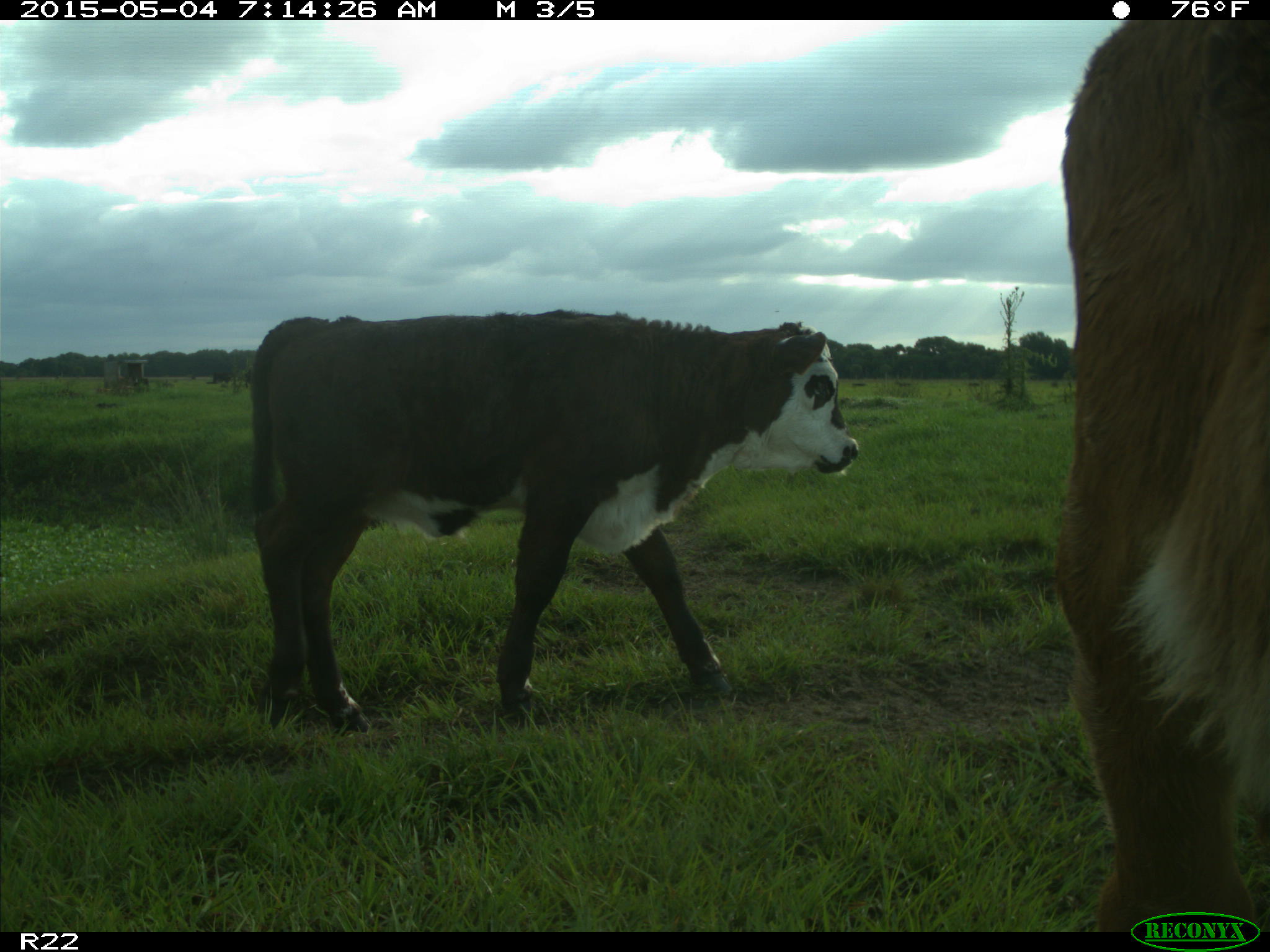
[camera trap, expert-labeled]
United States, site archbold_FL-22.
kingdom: Animalia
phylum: Chordata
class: Mammalia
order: Artiodactyla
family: Bovidae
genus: Bos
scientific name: Bos taurus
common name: domestic cow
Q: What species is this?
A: Bos taurus (domestic cow).